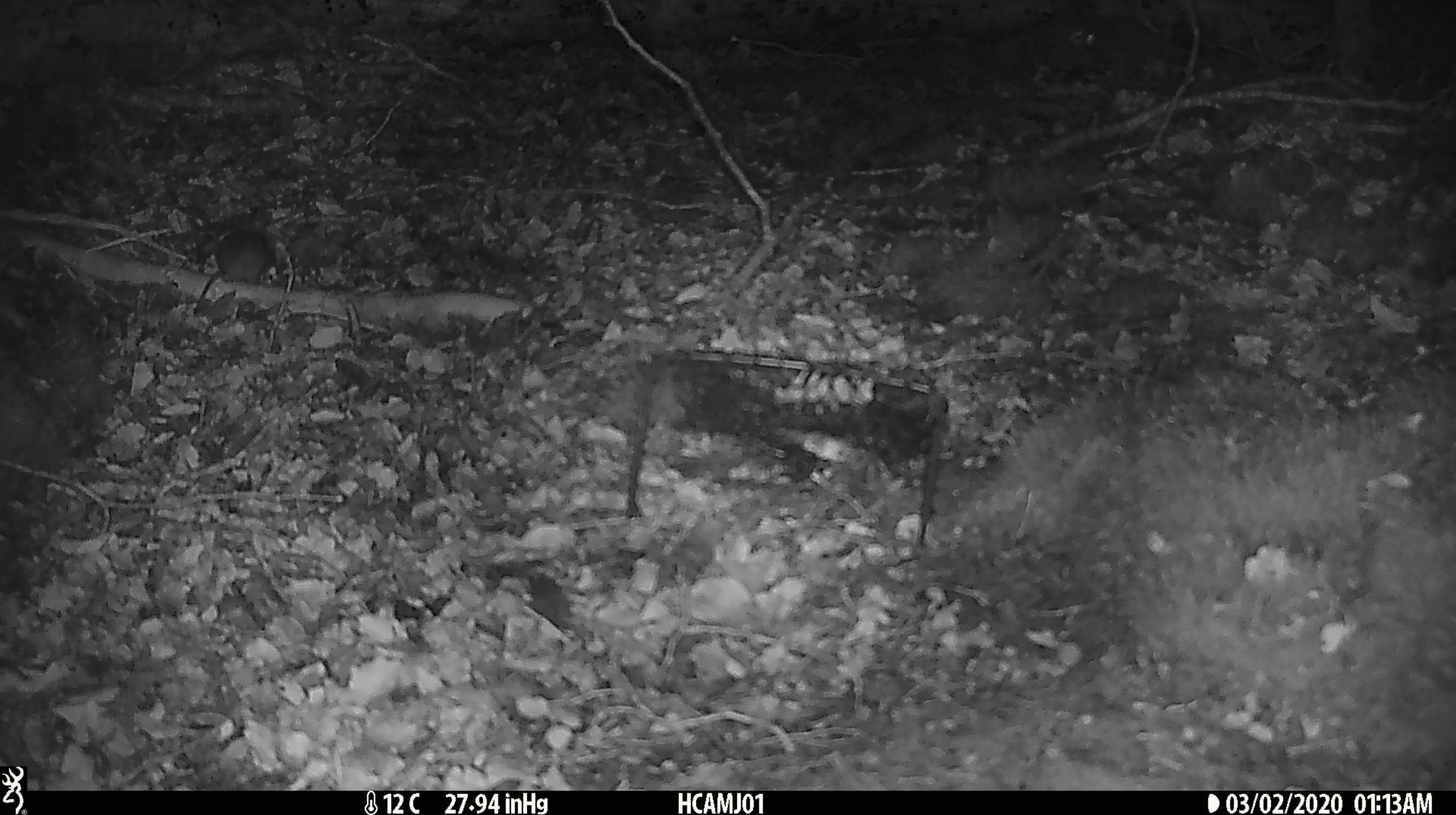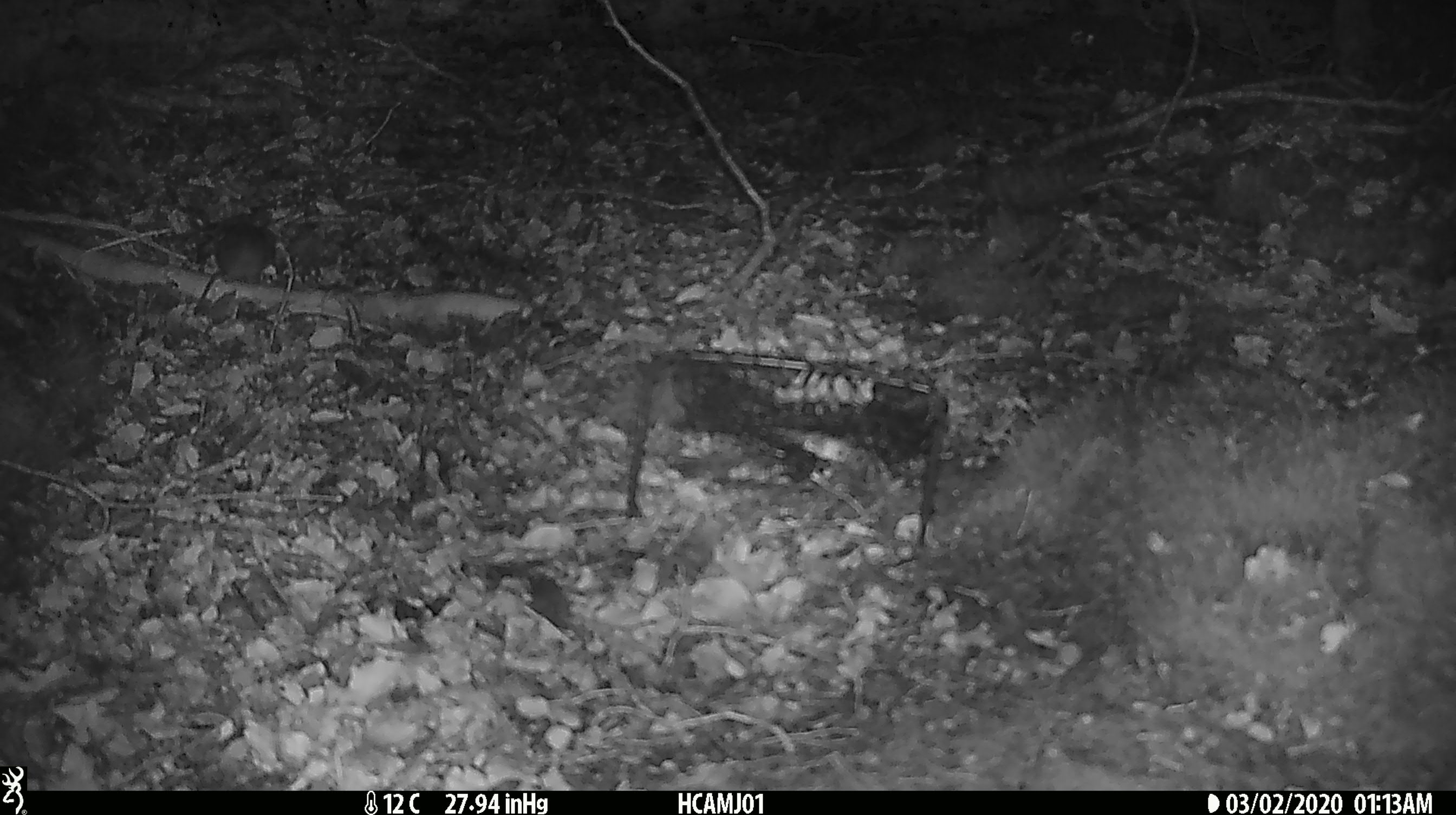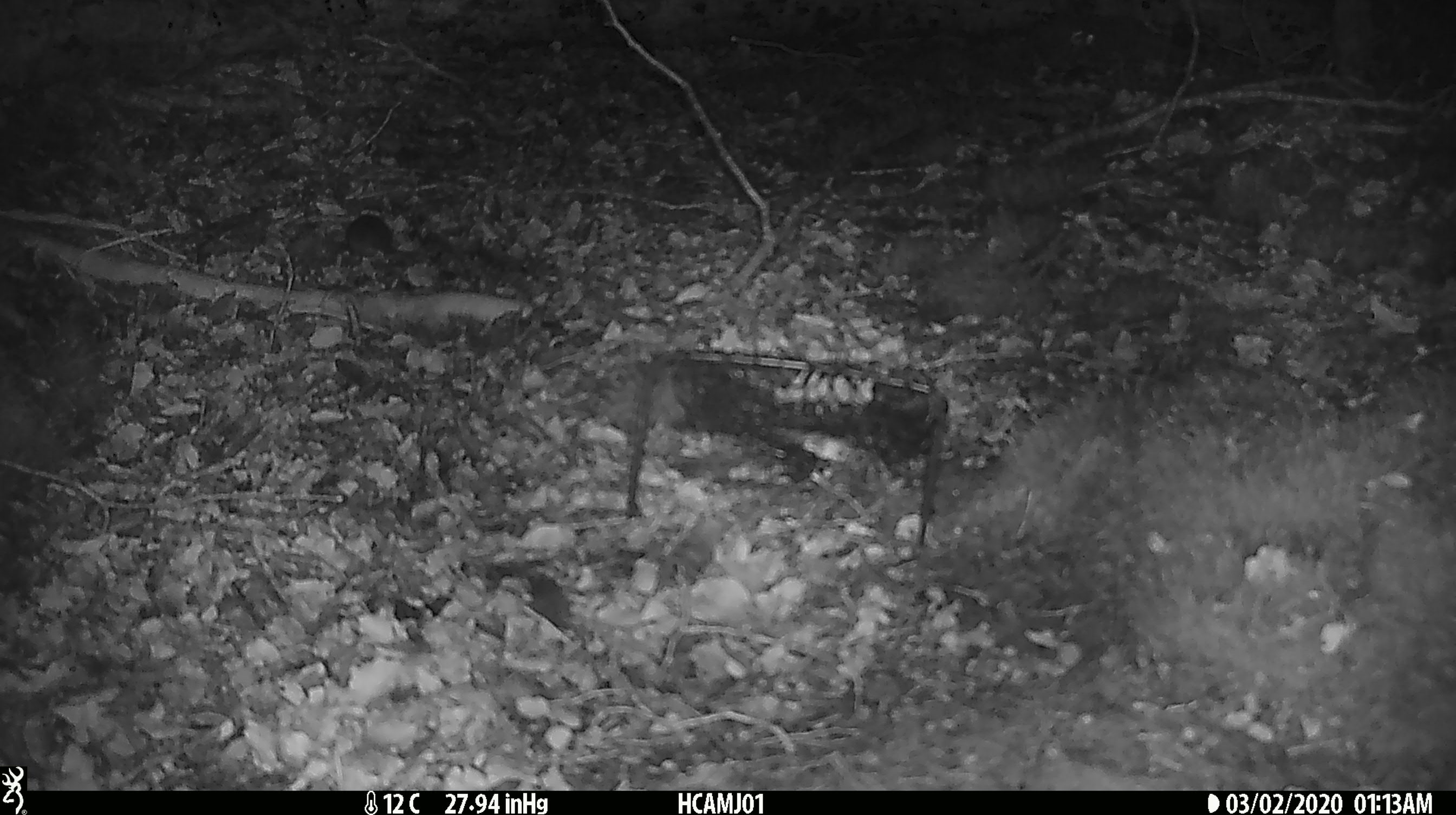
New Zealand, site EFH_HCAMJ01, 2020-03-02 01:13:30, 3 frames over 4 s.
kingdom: Animalia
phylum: Chordata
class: Mammalia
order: Rodentia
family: Muridae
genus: Mus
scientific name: Mus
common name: mouse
Mouse (Mus).